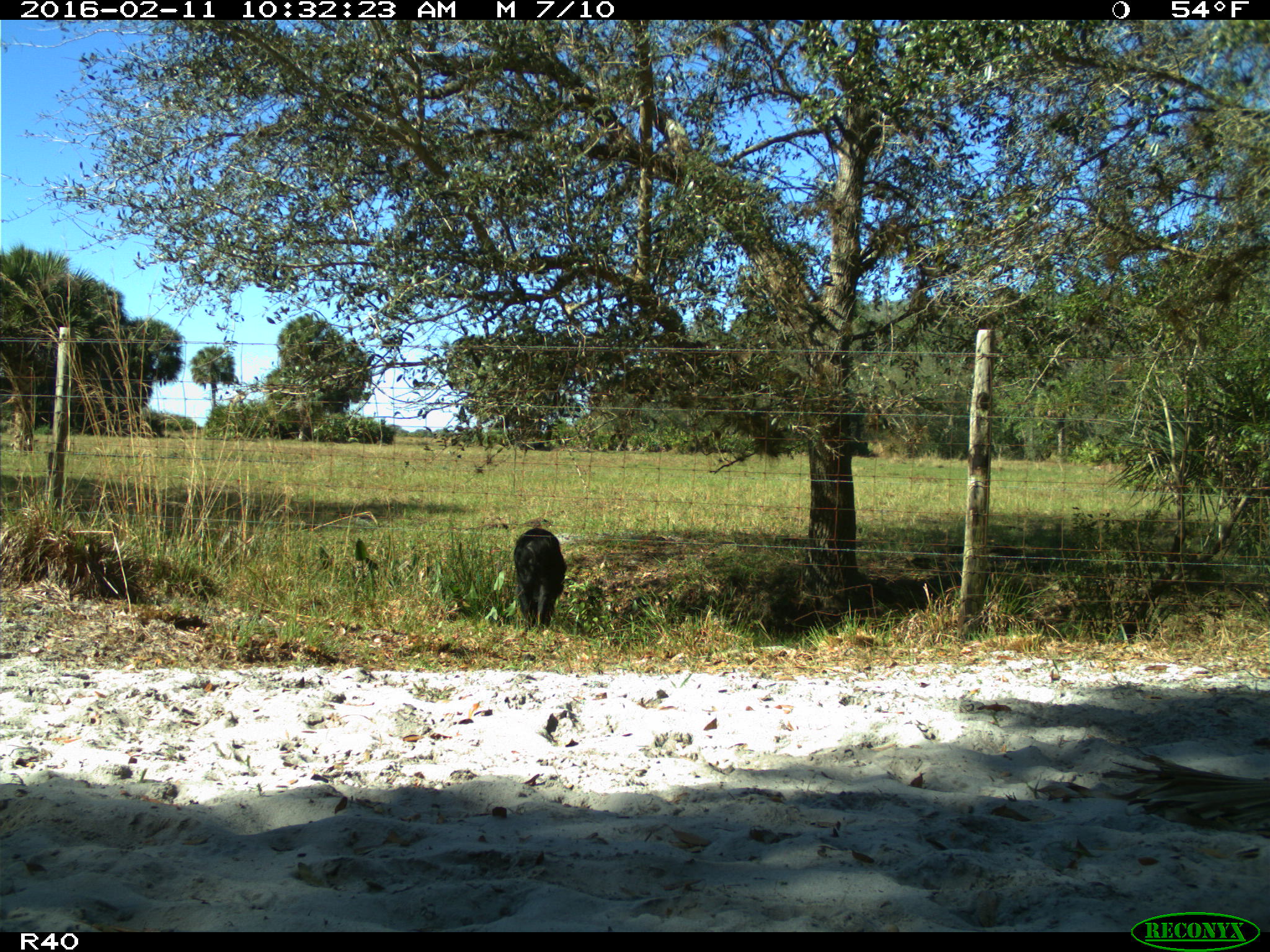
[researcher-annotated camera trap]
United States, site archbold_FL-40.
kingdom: Animalia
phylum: Chordata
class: Mammalia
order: Artiodactyla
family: Suidae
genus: Sus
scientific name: Sus scrofa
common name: wild boar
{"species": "Sus scrofa (wild boar)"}